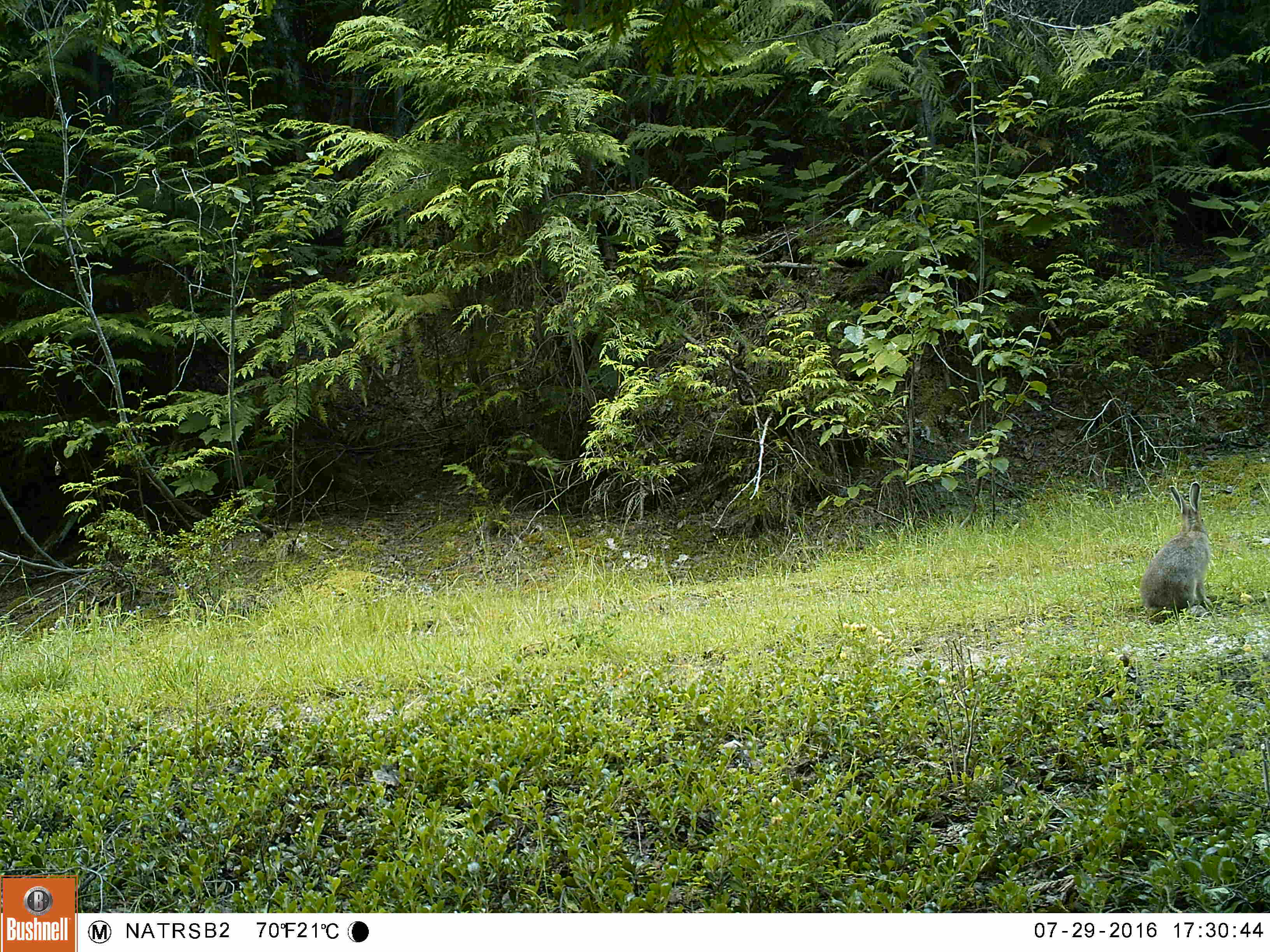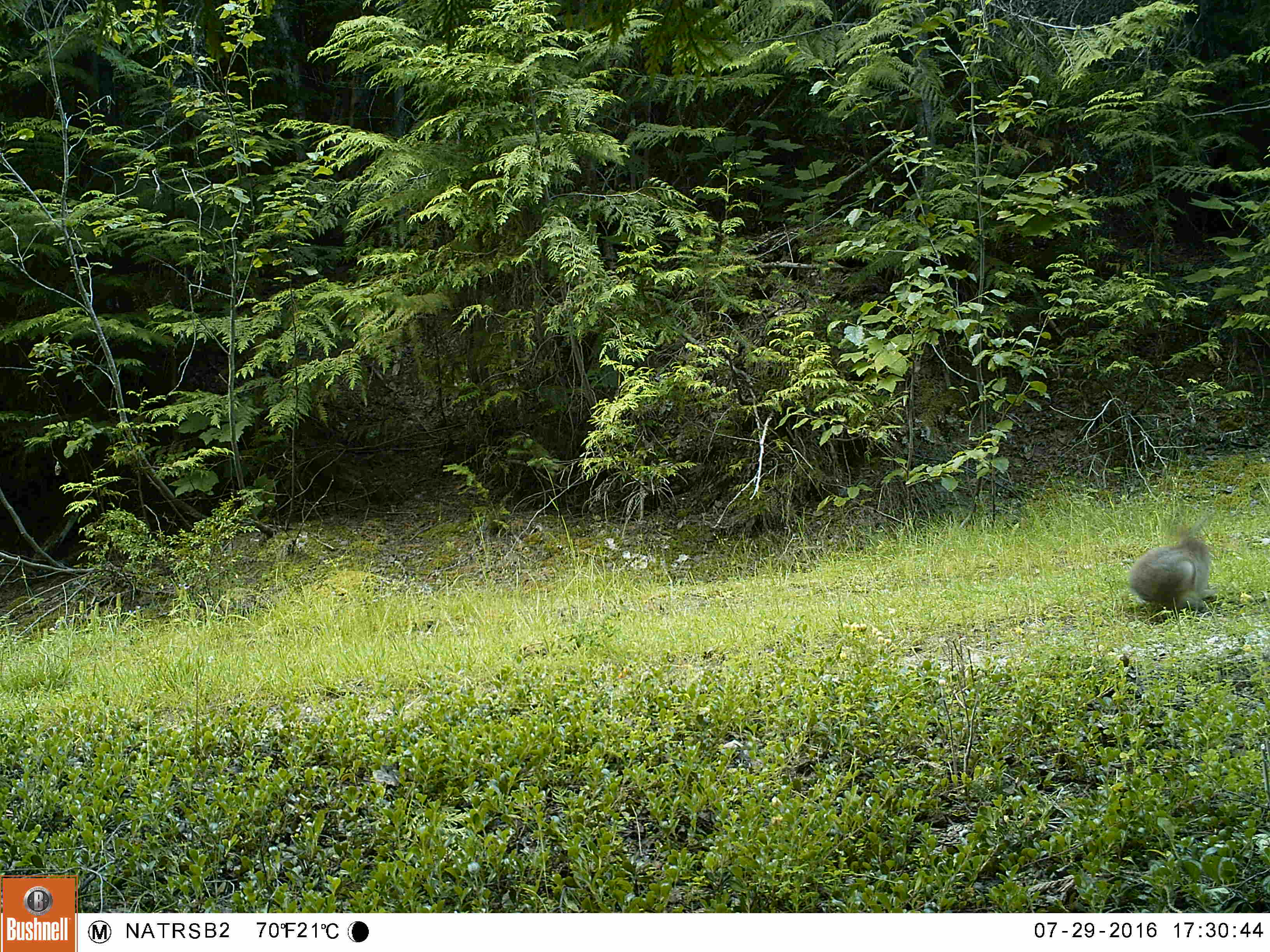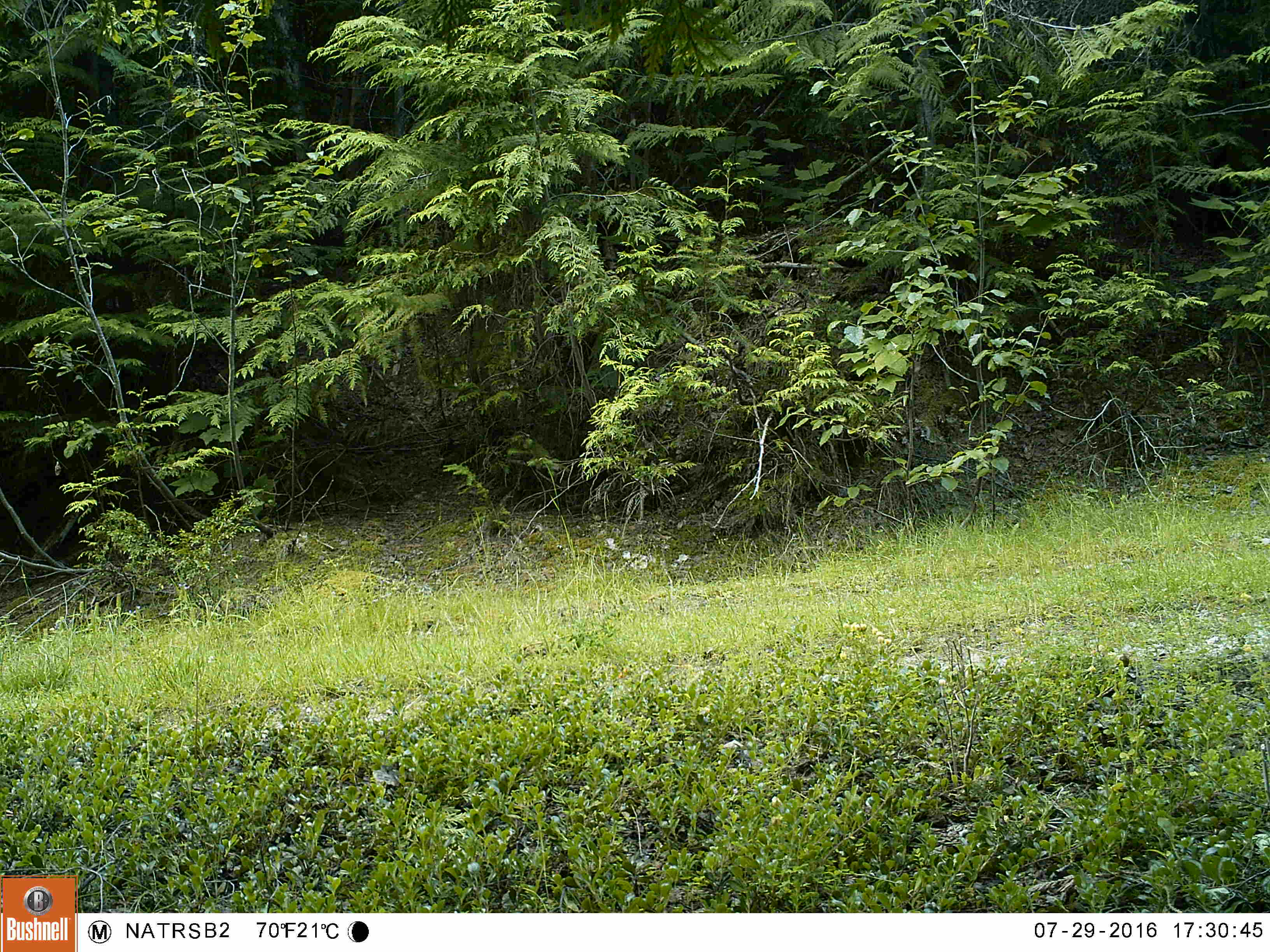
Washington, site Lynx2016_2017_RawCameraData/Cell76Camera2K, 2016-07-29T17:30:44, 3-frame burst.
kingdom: Animalia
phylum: Chordata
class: Mammalia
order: Lagomorpha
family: Leporidae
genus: Lepus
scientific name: Lepus americanus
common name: snowshoe hare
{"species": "Lepus americanus (snowshoe hare)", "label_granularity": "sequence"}